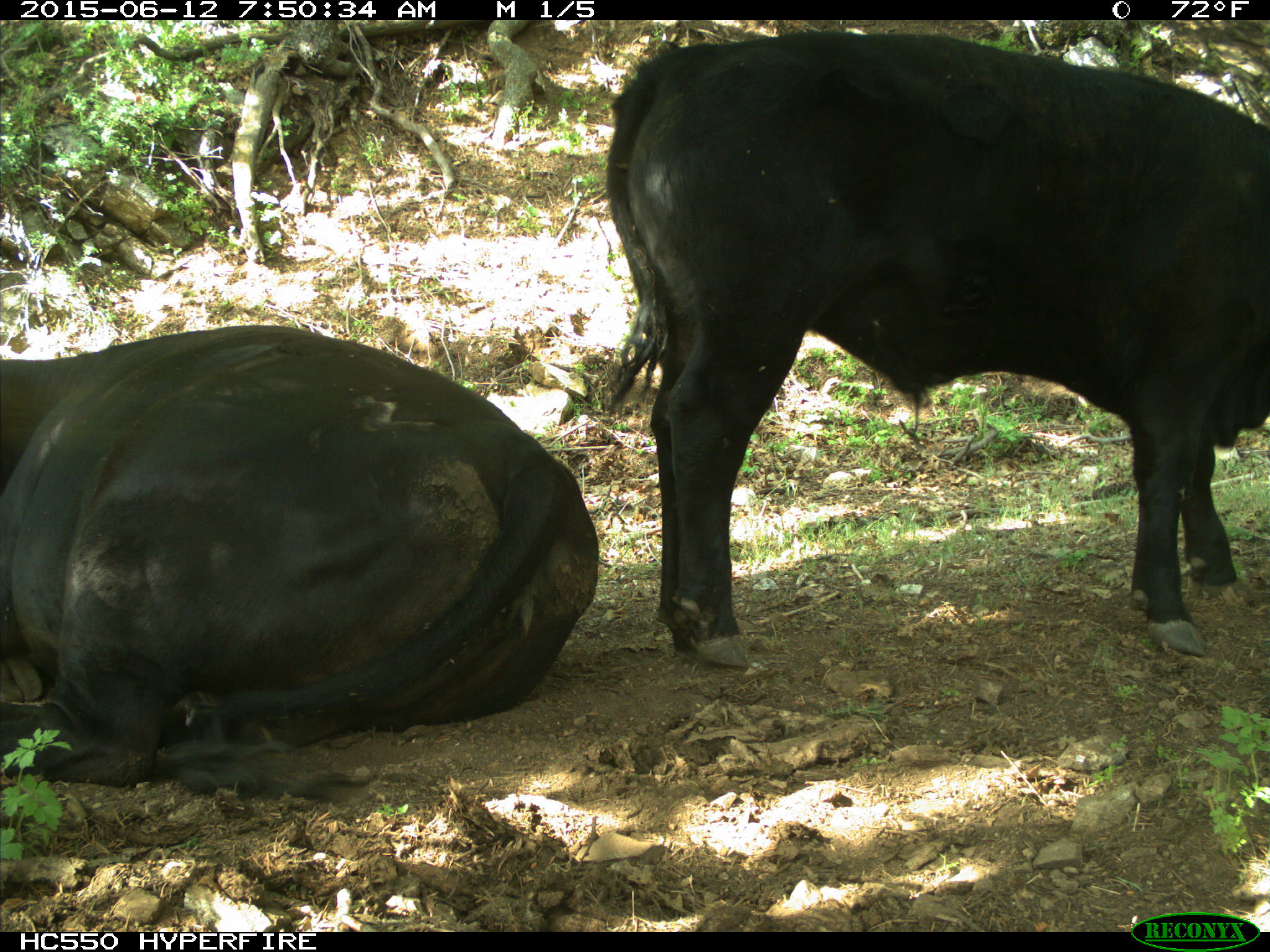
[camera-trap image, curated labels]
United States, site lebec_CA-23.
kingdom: Animalia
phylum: Chordata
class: Mammalia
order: Artiodactyla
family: Bovidae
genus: Bos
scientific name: Bos taurus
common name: domestic cow